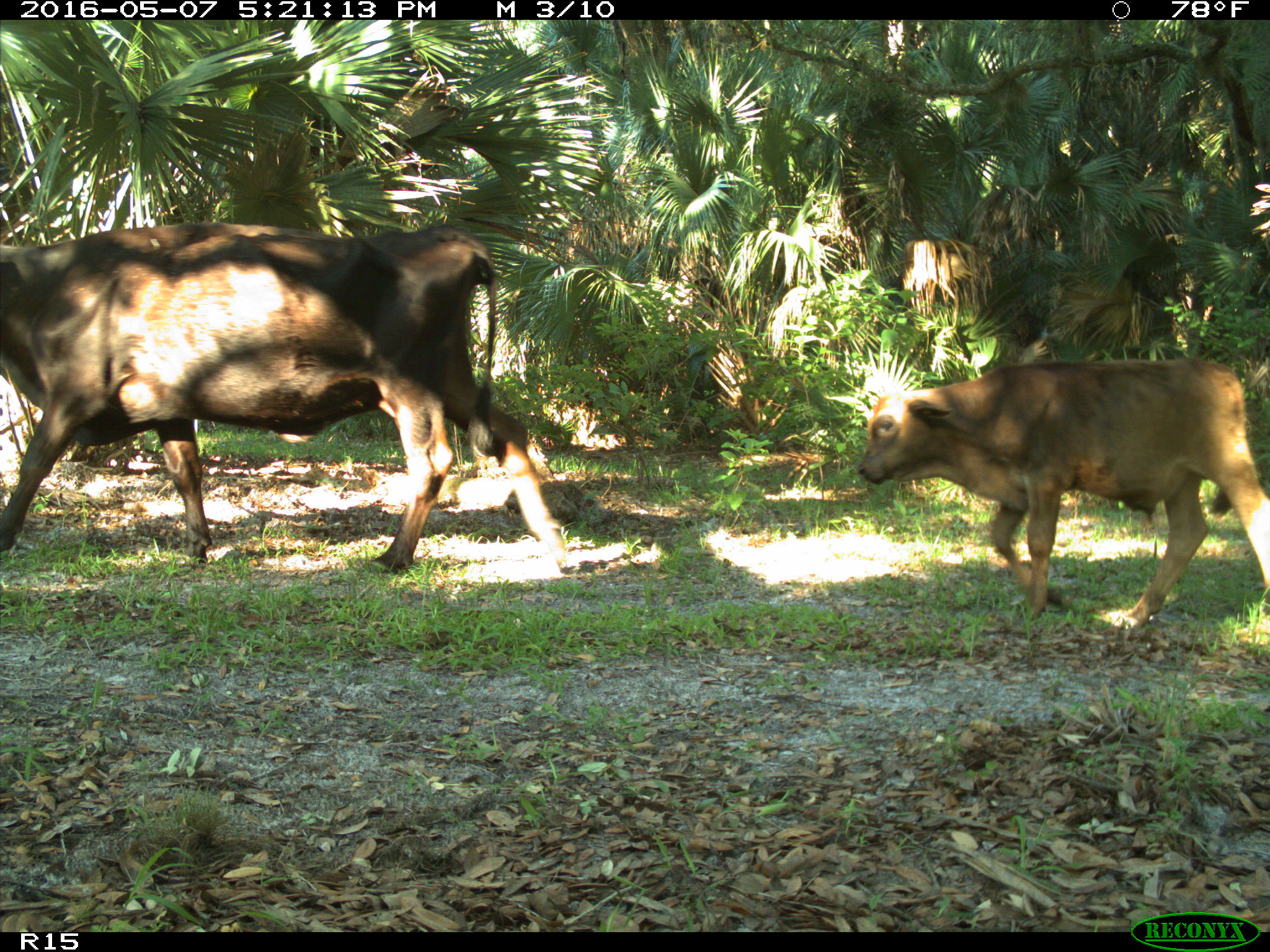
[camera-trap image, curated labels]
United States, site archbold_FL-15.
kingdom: Animalia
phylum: Chordata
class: Mammalia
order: Artiodactyla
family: Bovidae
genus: Bos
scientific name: Bos taurus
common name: domestic cow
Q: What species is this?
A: Bos taurus (domestic cow).